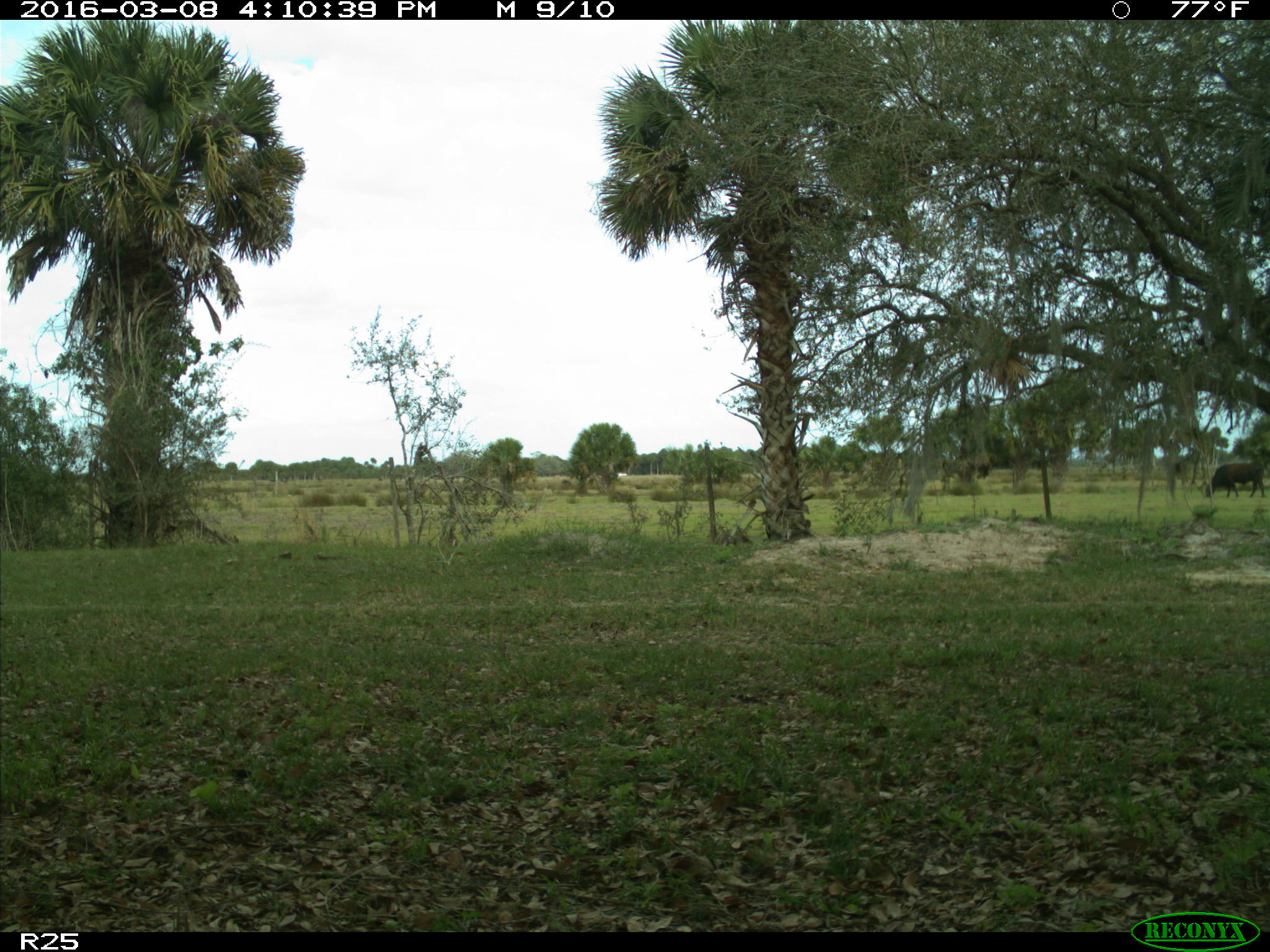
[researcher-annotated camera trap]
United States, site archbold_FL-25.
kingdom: Animalia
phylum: Chordata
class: Mammalia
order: Artiodactyla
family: Bovidae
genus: Bos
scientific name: Bos taurus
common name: domestic cow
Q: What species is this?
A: Bos taurus (domestic cow).